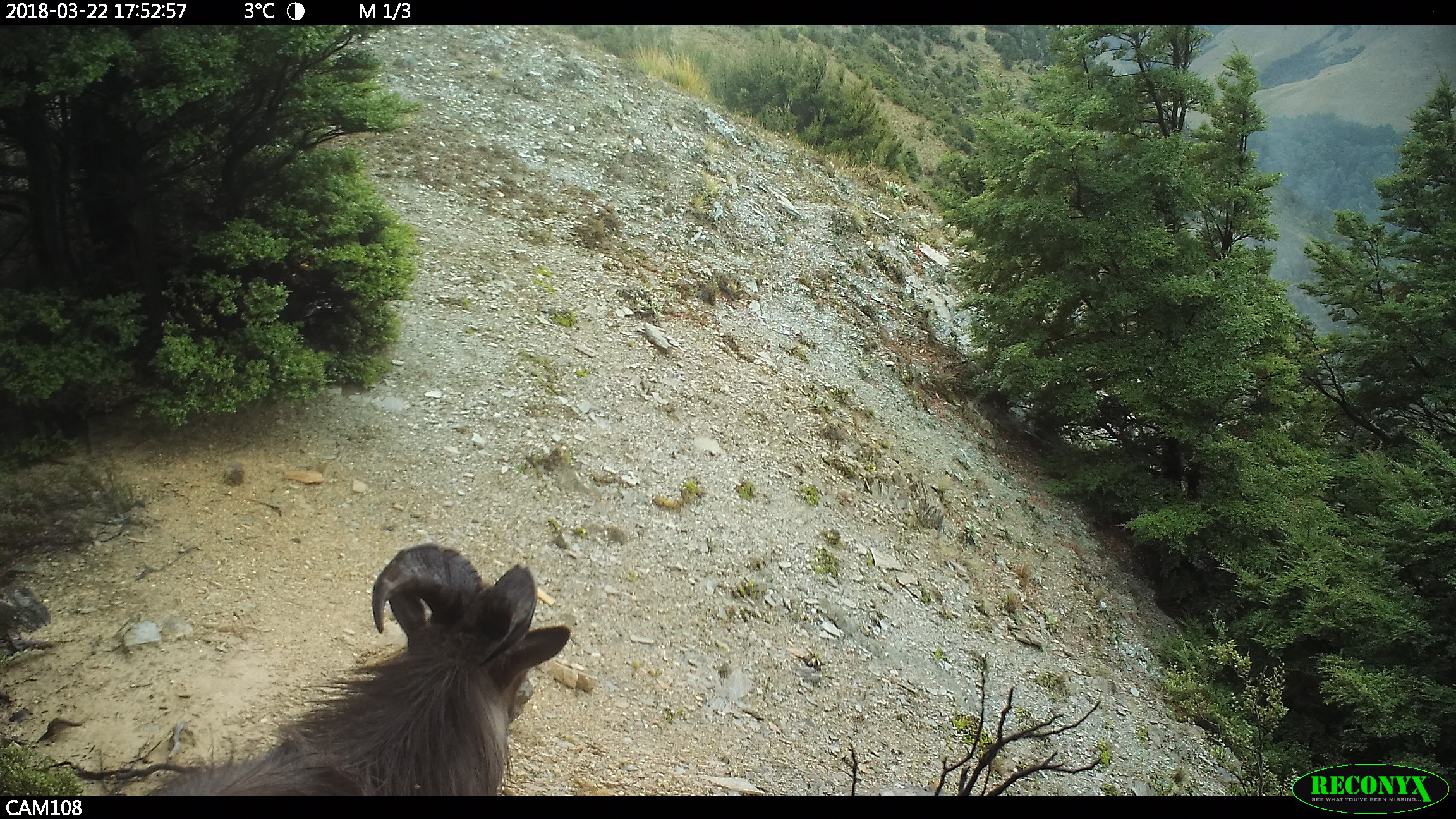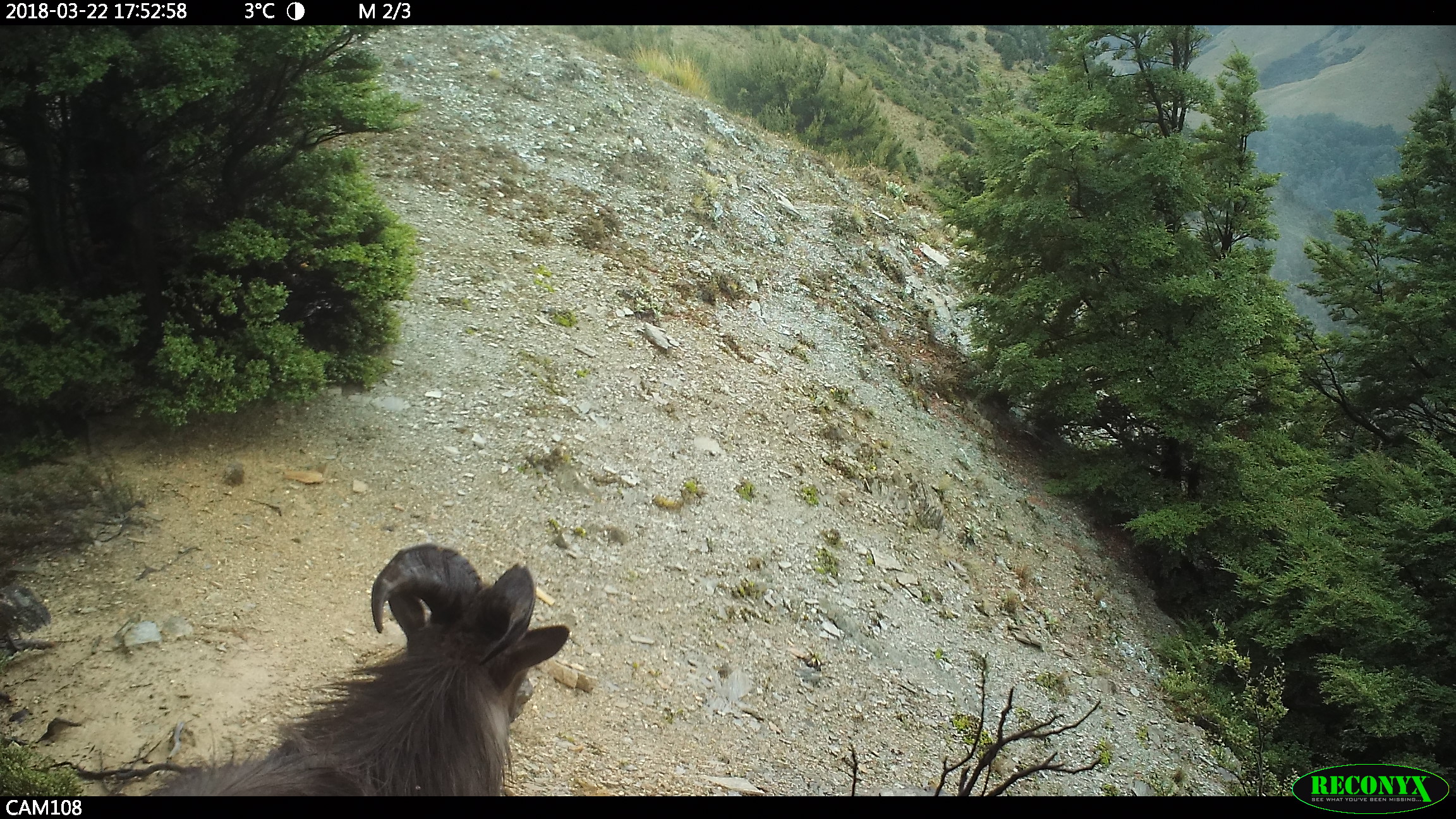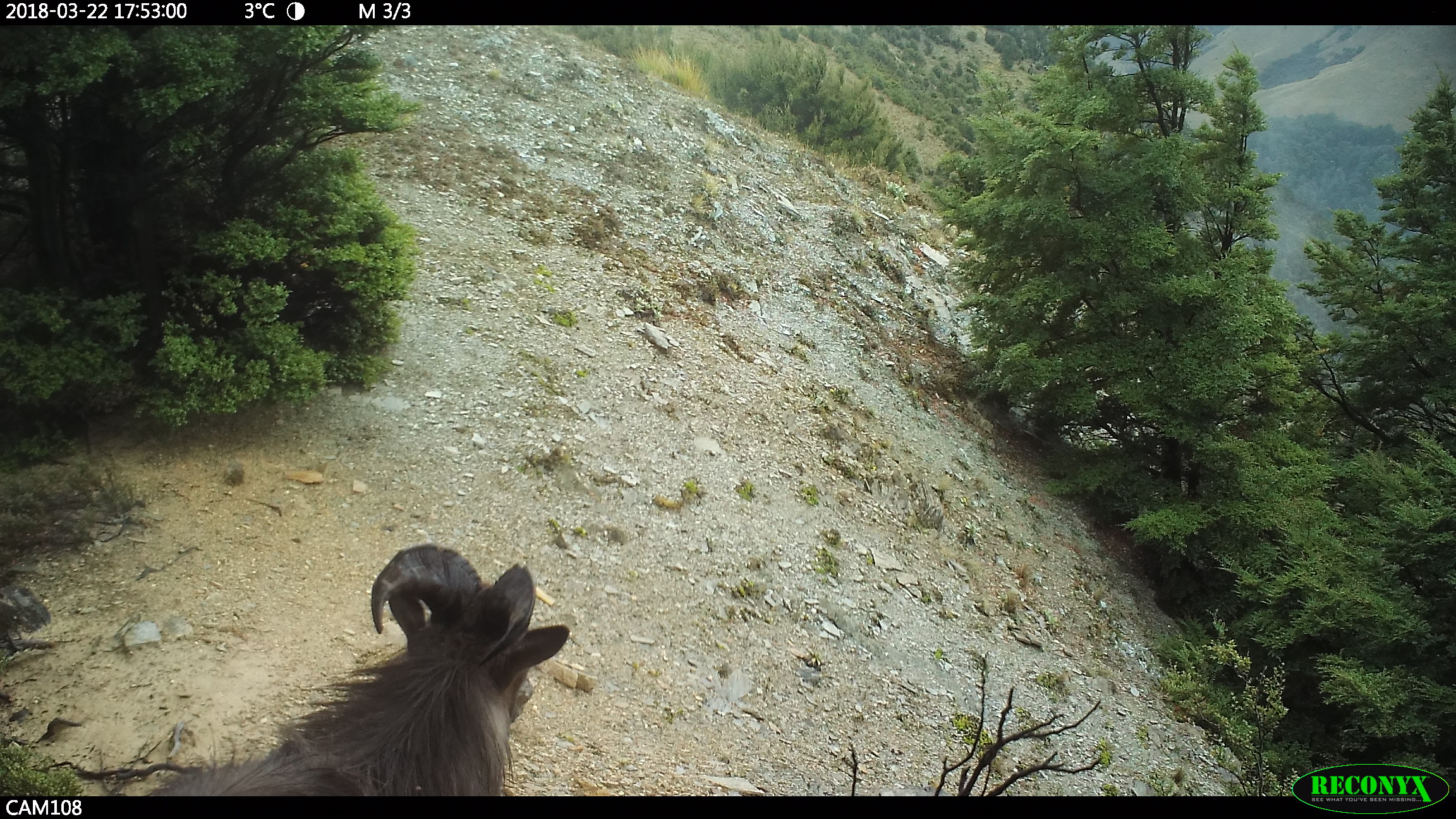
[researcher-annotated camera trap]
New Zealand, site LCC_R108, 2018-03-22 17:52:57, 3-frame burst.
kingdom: Animalia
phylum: Chordata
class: Mammalia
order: Artiodactyla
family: Bovidae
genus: Nilgiritragus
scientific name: Nilgiritragus hylocrius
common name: tahr